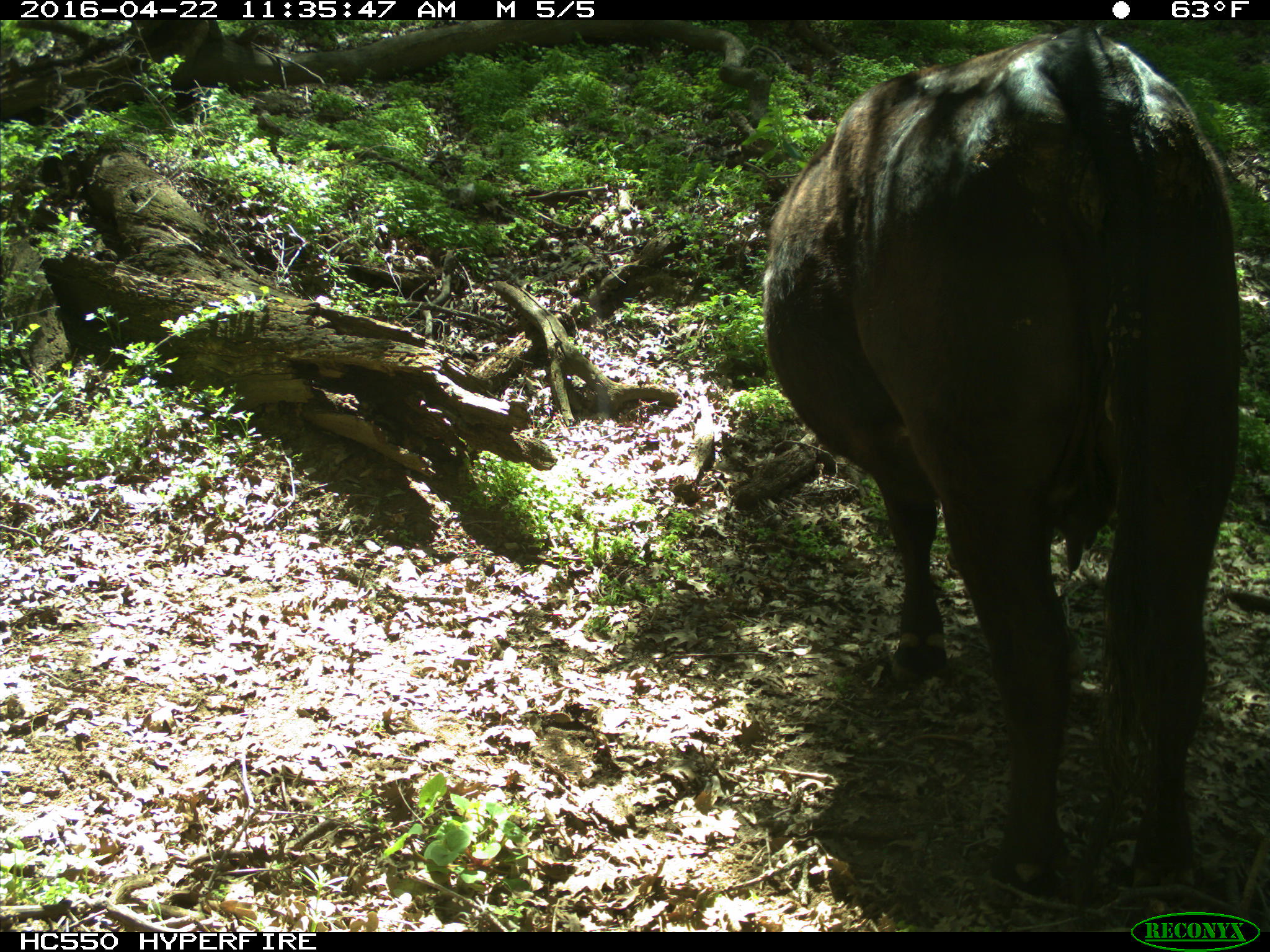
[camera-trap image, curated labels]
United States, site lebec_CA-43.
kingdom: Animalia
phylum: Chordata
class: Mammalia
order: Artiodactyla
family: Bovidae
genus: Bos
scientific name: Bos taurus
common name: domestic cow